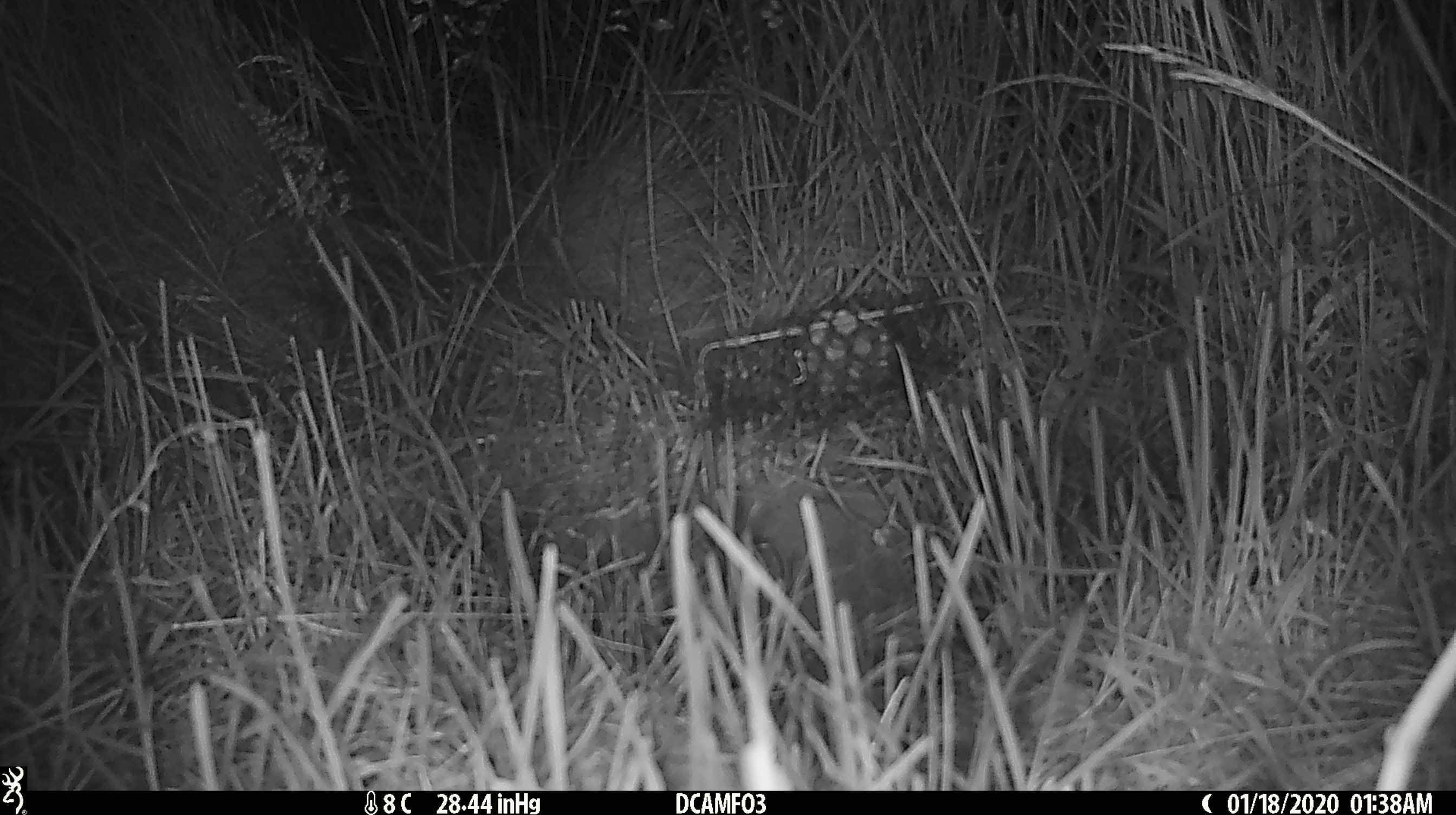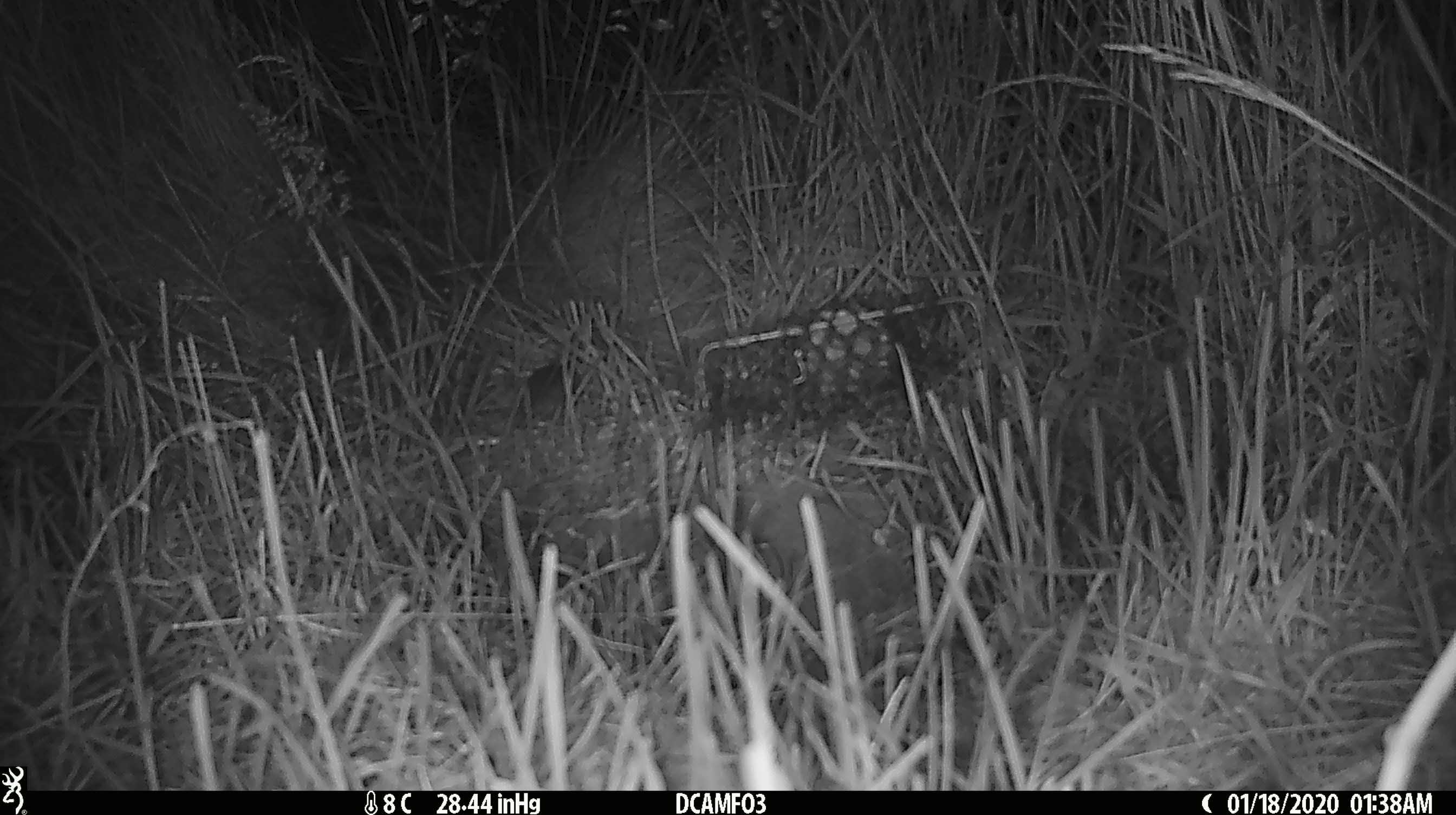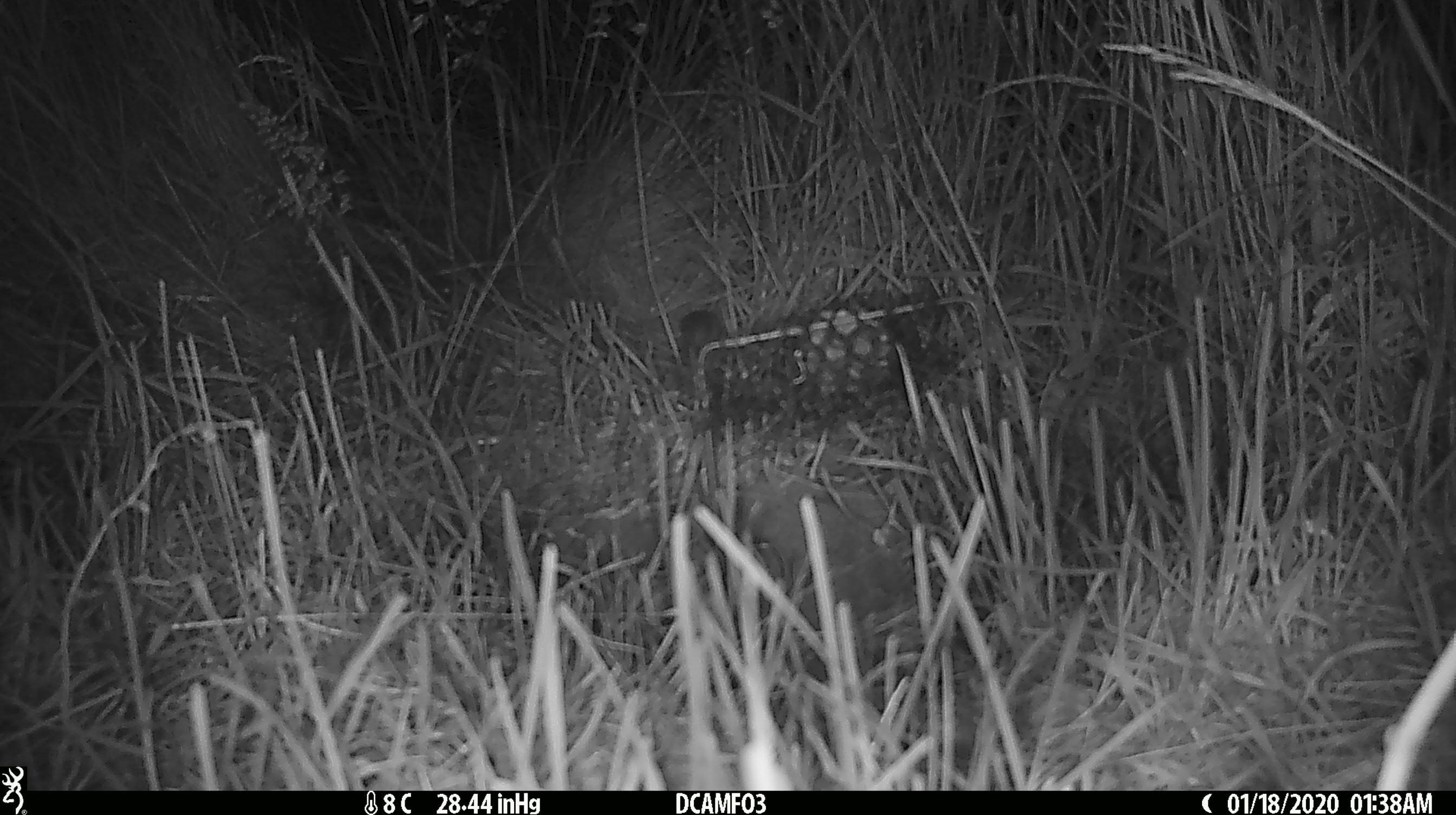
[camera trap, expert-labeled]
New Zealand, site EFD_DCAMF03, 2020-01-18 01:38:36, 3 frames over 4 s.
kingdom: Animalia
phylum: Chordata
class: Mammalia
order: Rodentia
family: Muridae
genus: Mus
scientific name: Mus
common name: mouse